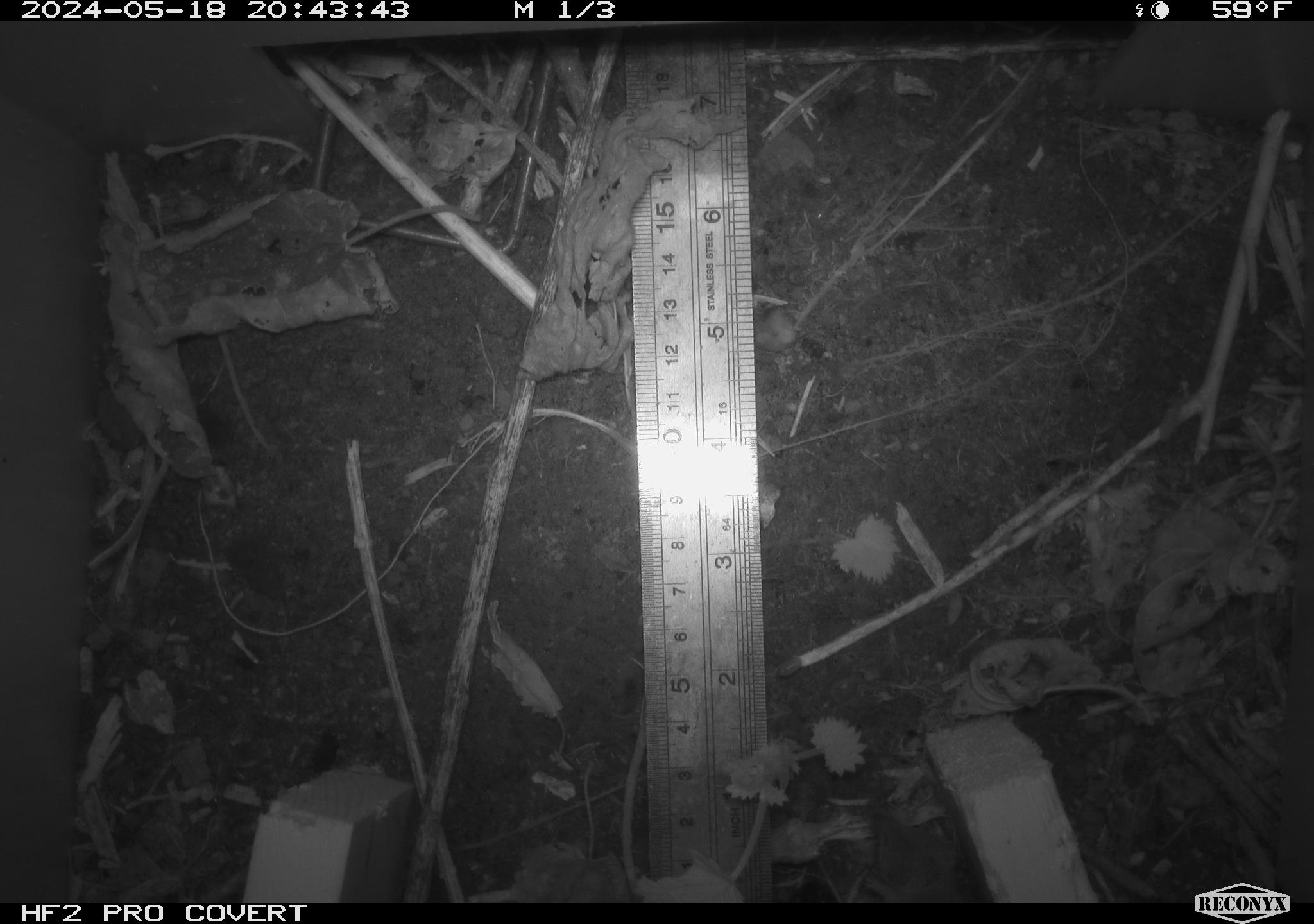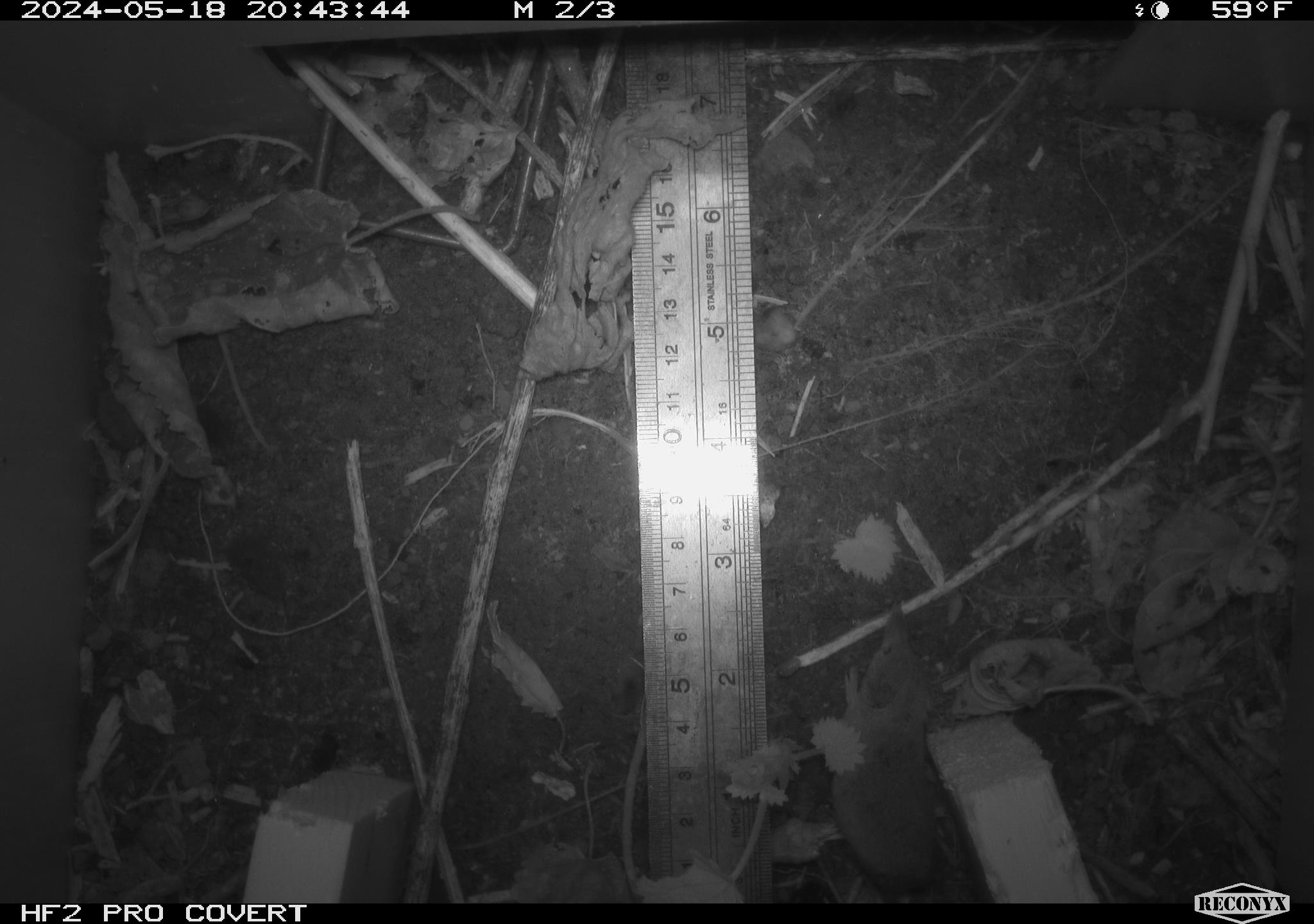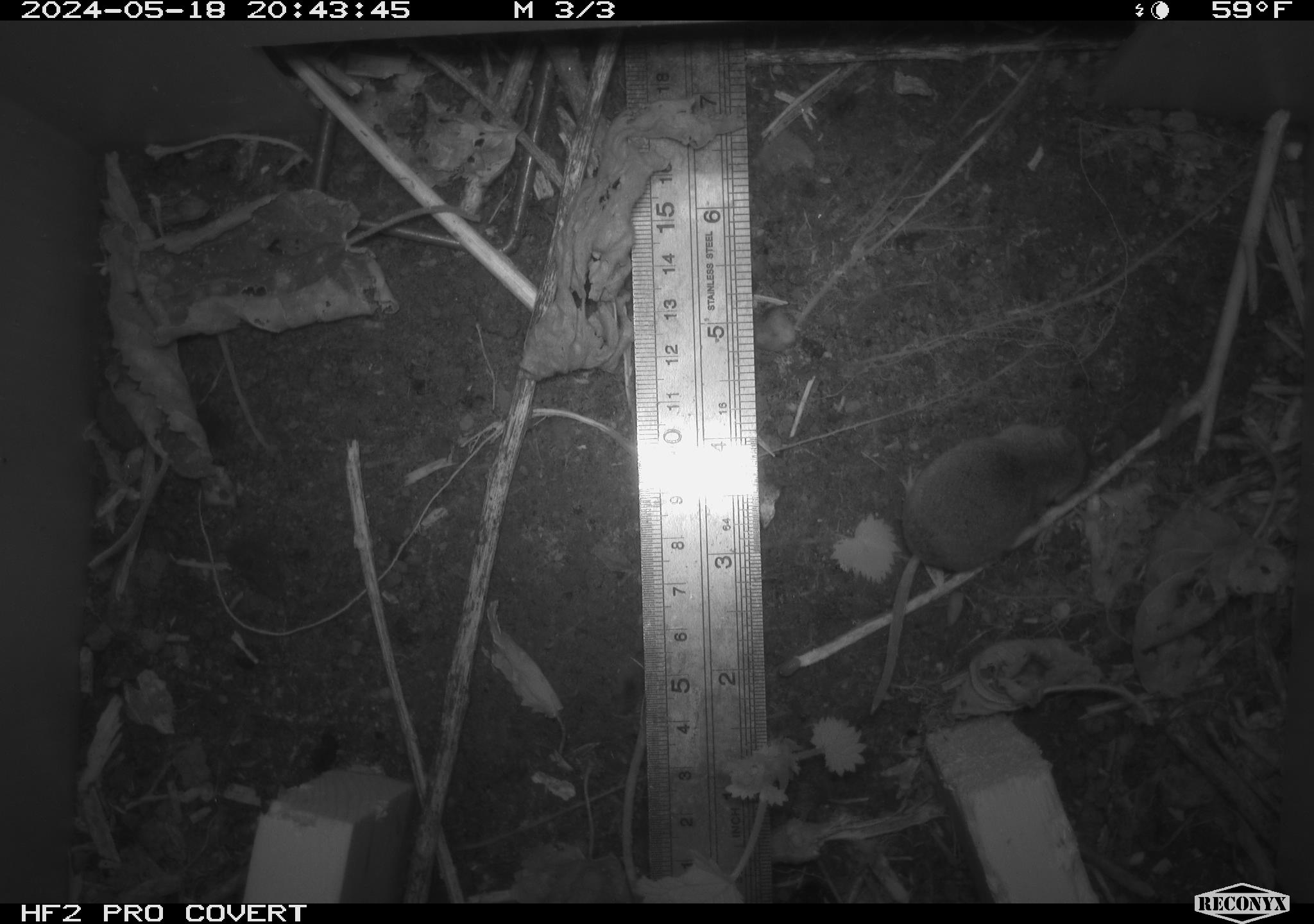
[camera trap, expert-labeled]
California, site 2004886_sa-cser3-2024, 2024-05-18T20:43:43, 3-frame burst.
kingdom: Animalia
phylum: Chordata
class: Mammalia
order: Eulipotyphla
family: Soricidae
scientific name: Soricidae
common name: shrews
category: soricidae family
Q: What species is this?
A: Soricidae family (shrews) (Soricidae).